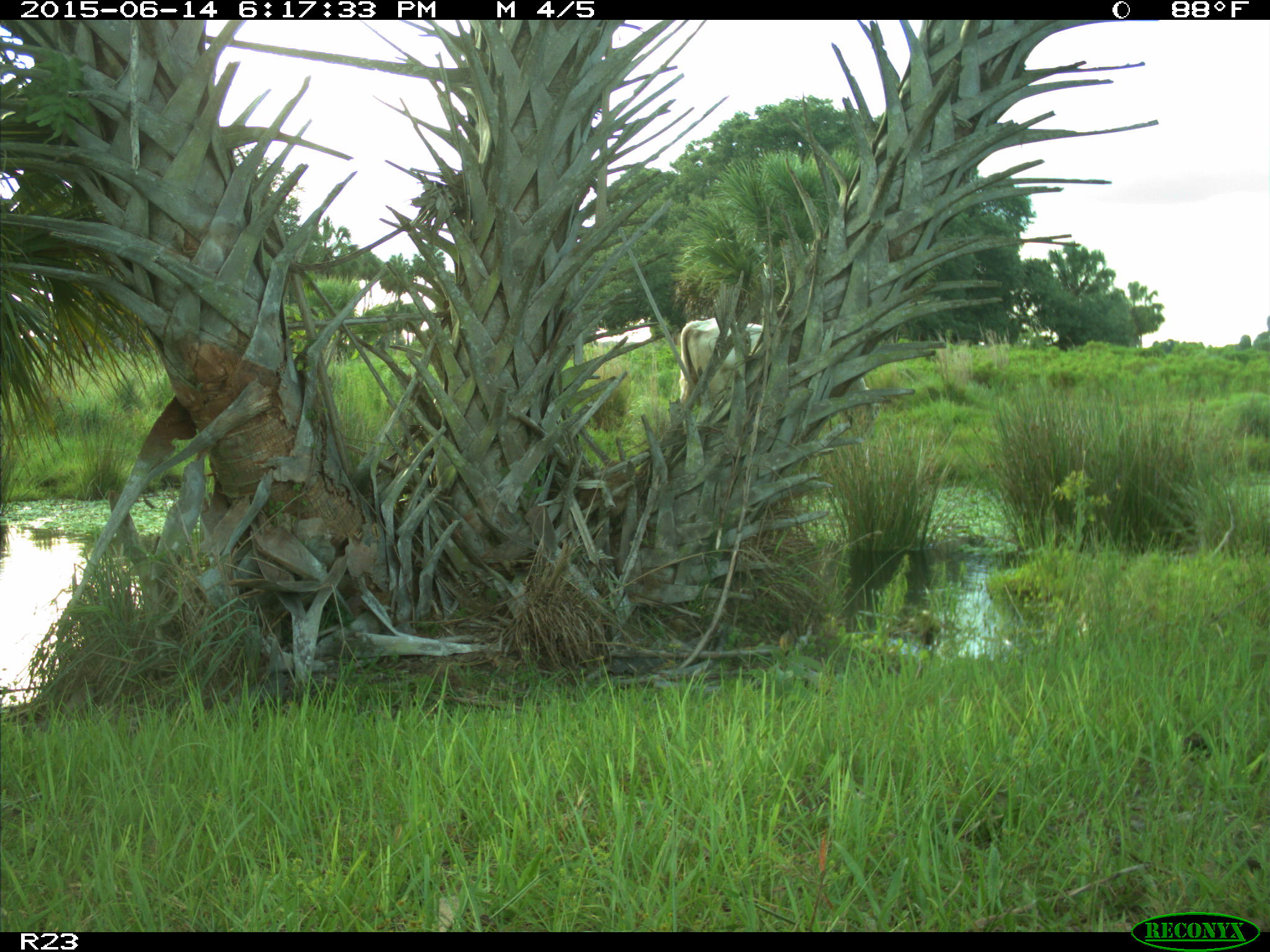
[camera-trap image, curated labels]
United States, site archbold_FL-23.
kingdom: Animalia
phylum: Chordata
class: Mammalia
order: Artiodactyla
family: Bovidae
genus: Bos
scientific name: Bos taurus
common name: domestic cow